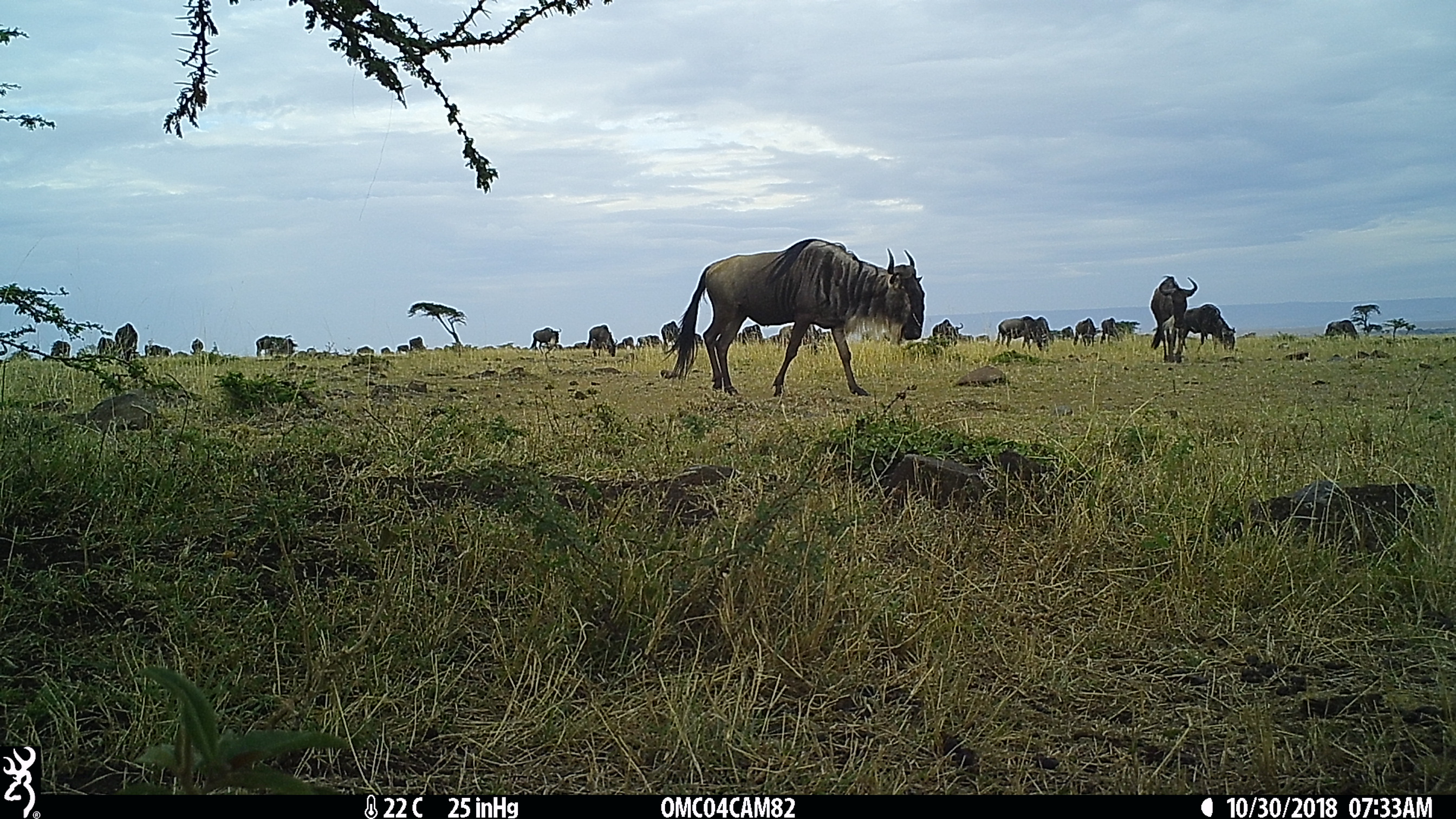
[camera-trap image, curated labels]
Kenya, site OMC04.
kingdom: Animalia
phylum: Chordata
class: Mammalia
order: Artiodactyla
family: Bovidae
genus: Connochaetes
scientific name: Connochaetes taurinus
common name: blue wildebeest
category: wildebeest